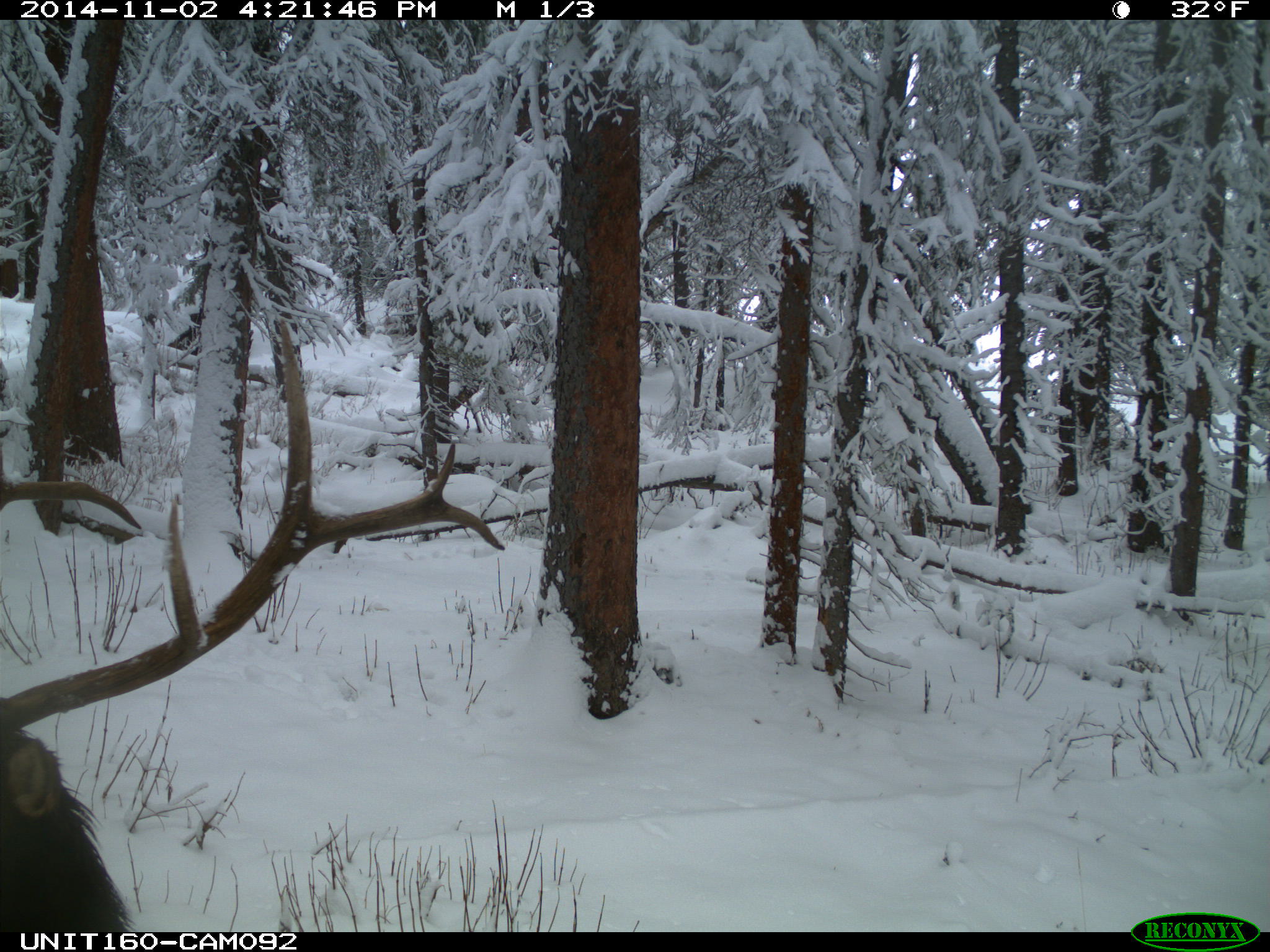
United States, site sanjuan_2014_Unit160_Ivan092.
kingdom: Animalia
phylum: Chordata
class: Mammalia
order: Artiodactyla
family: Cervidae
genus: Cervus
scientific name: Cervus elaphus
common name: red deer